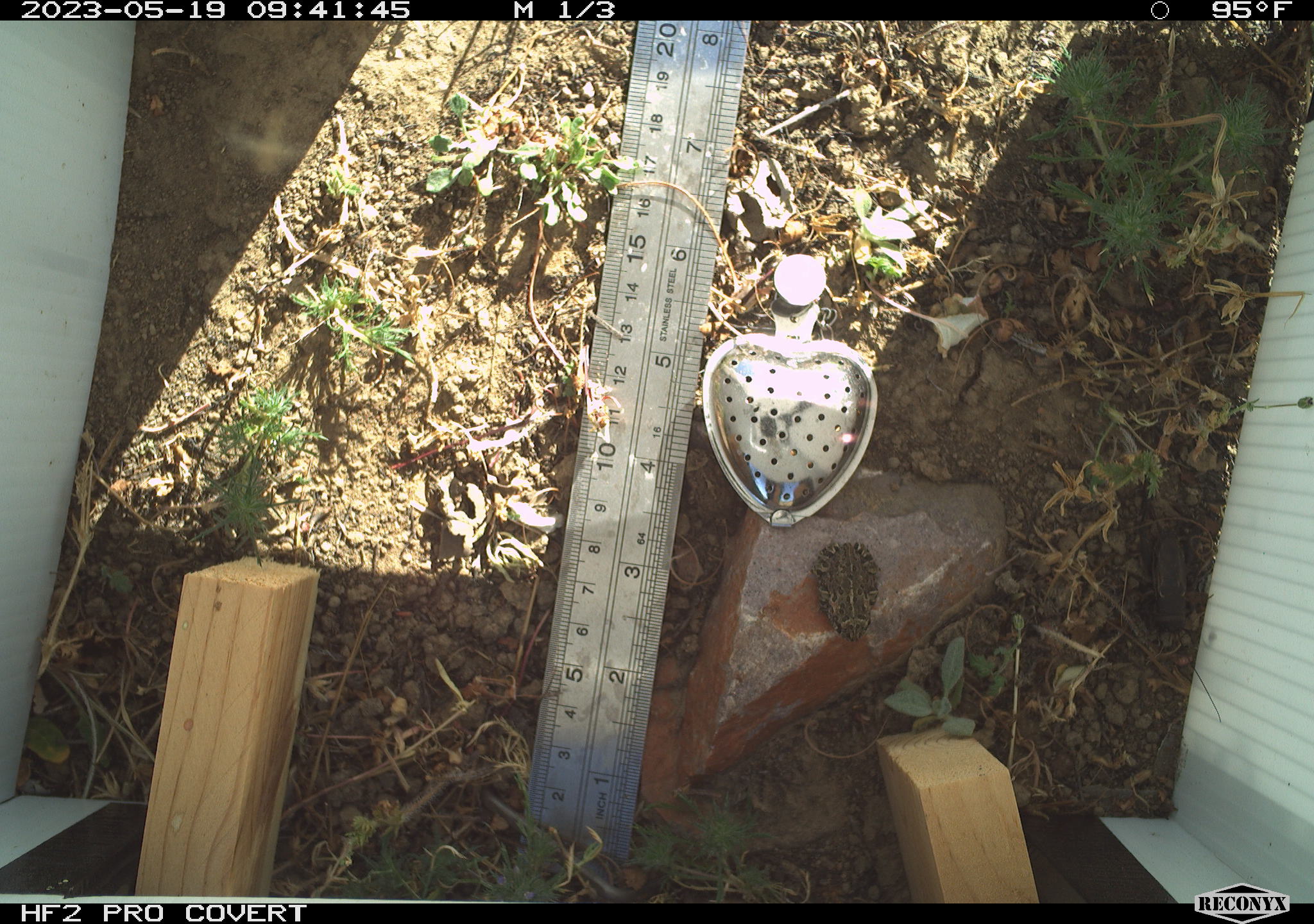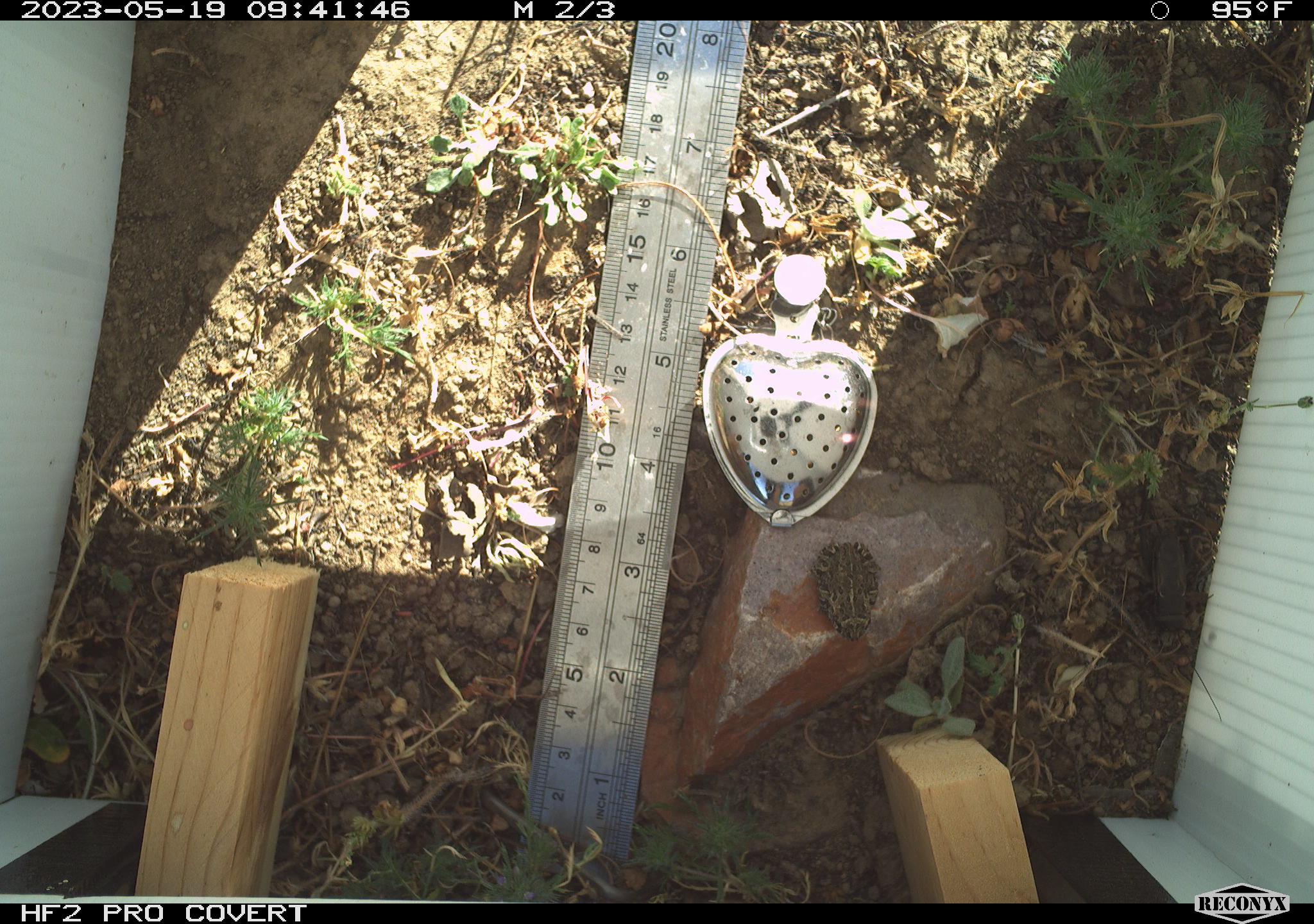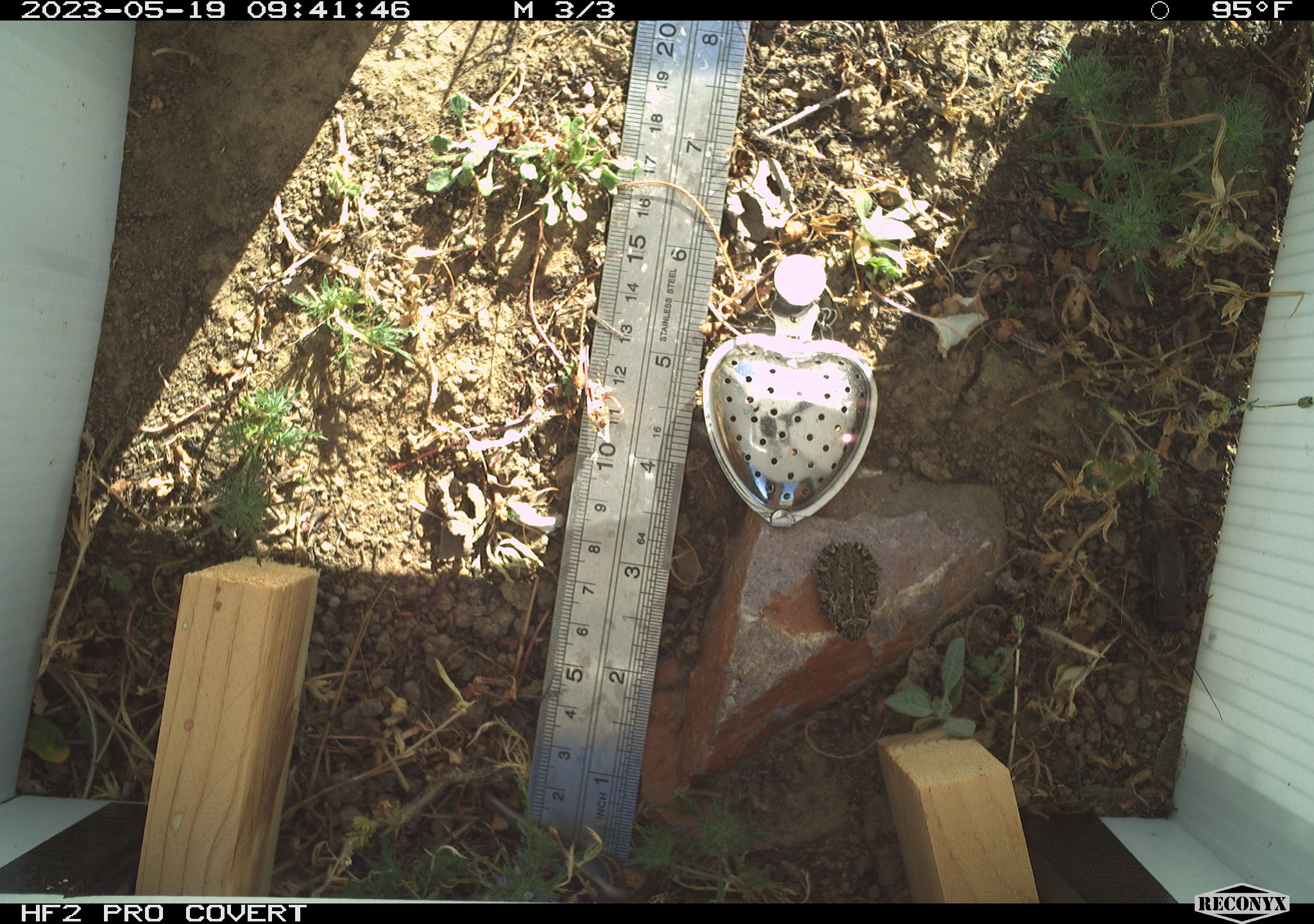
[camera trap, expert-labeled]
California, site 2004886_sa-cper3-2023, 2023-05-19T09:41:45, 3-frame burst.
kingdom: Animalia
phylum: Chordata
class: Amphibia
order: Anura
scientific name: Anura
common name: frogs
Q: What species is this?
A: Frogs (Anura).